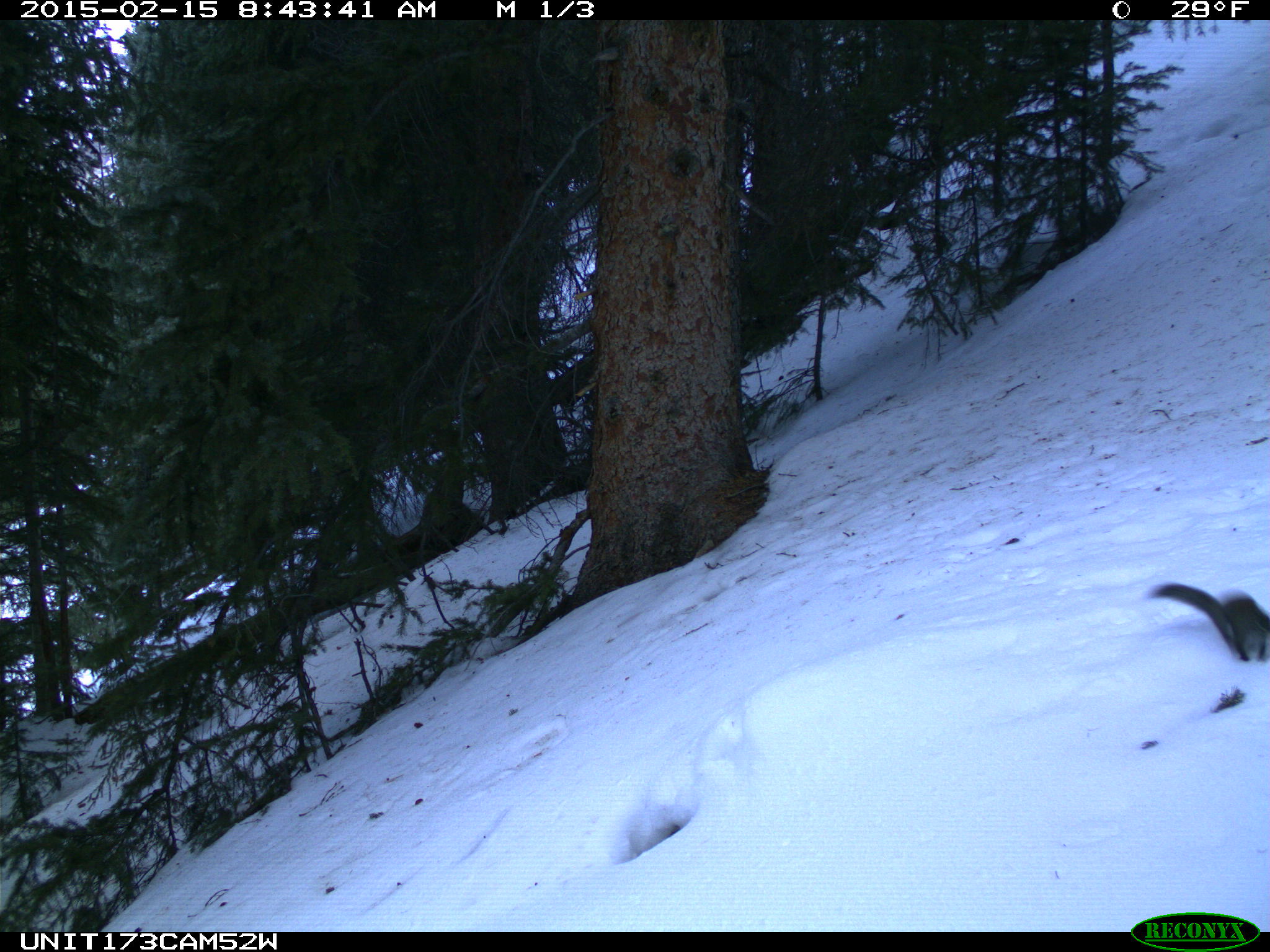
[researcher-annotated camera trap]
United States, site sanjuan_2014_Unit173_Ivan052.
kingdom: Animalia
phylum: Chordata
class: Mammalia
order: Rodentia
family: Sciuridae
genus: Tamiasciurus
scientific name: Tamiasciurus hudsonicus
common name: american red squirrel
Tamiasciurus hudsonicus (american red squirrel).